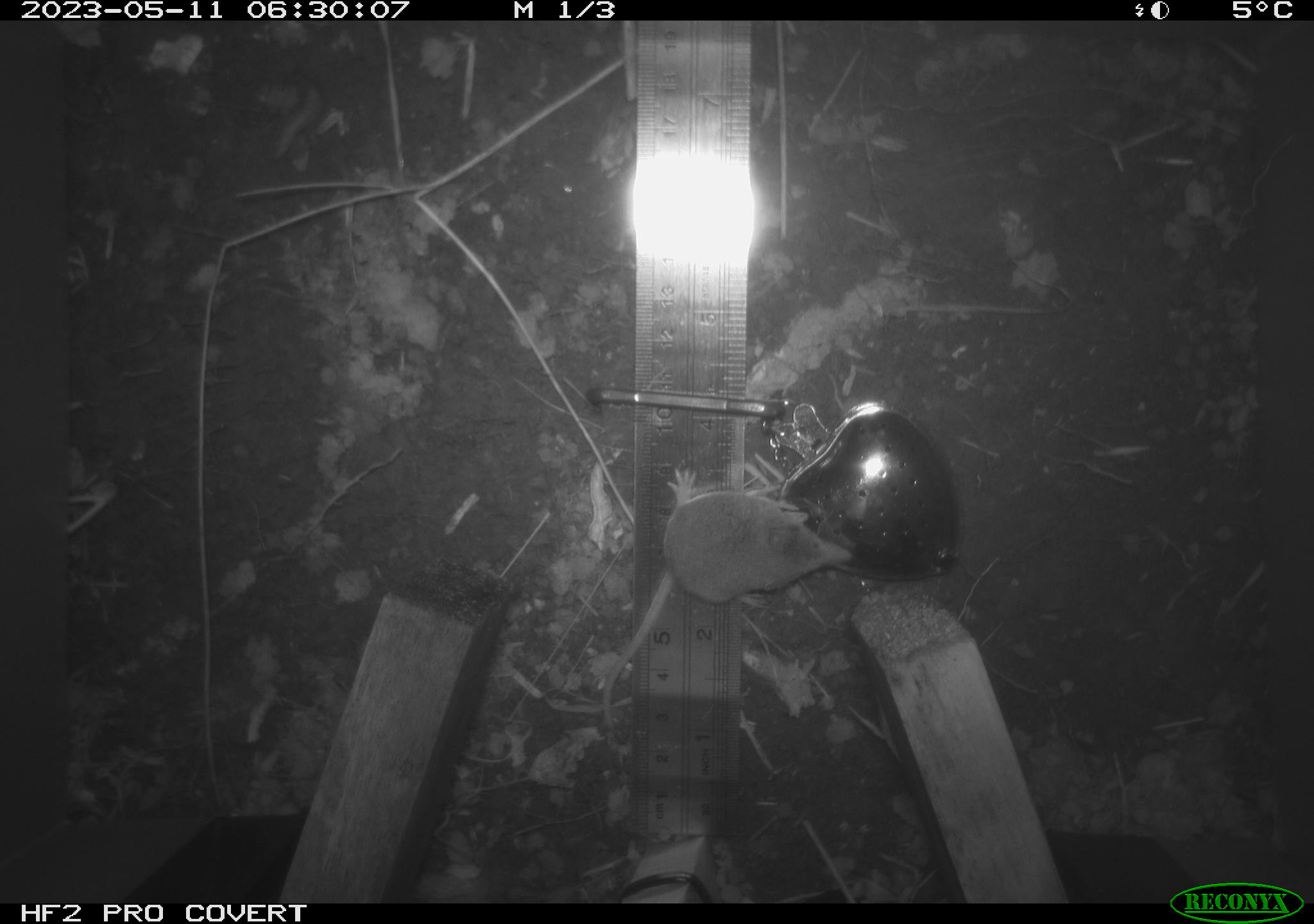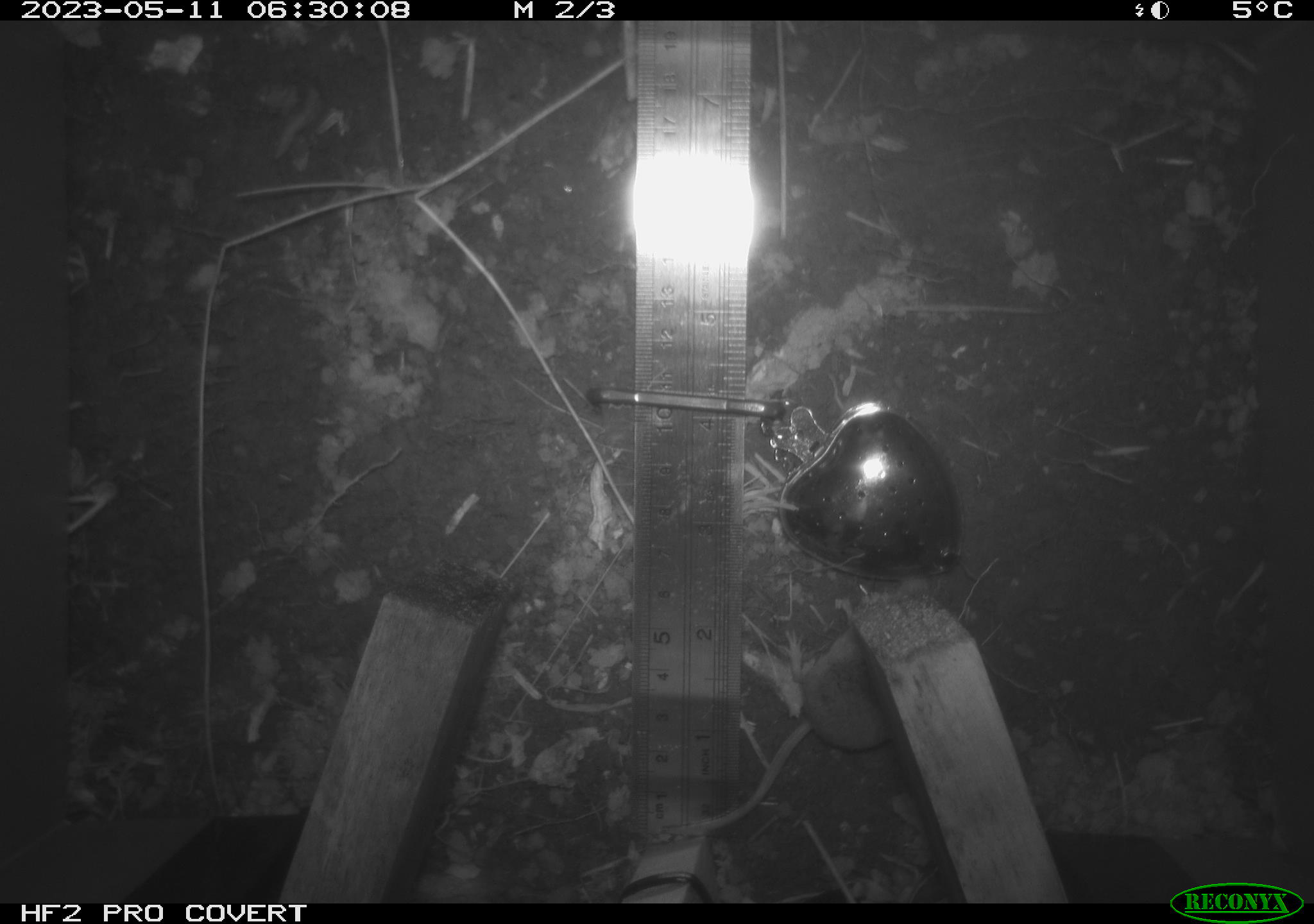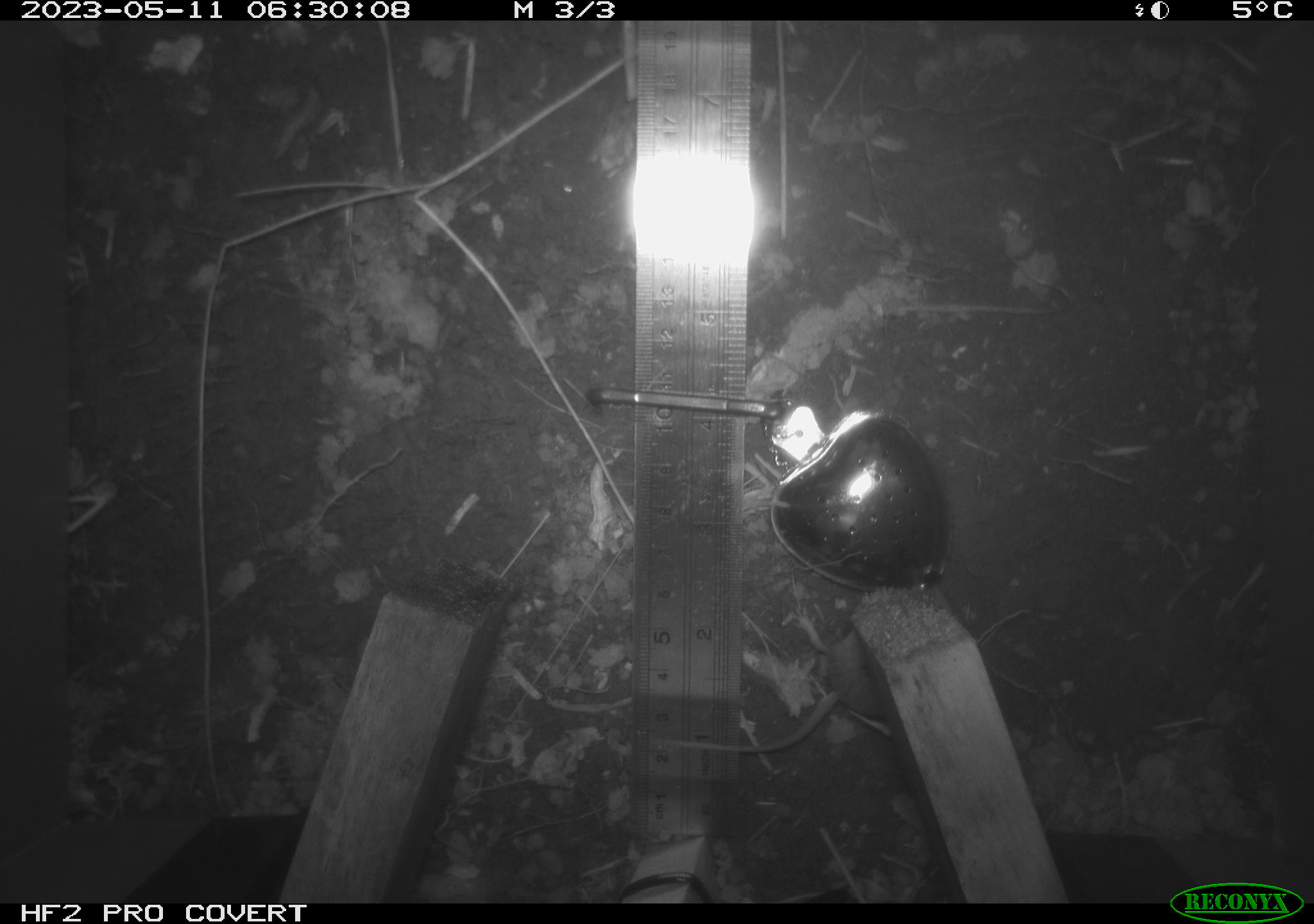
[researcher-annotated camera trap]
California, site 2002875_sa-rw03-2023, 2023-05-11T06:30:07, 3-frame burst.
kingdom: Animalia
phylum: Chordata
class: Mammalia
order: Eulipotyphla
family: Soricidae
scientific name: Soricidae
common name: shrews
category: soricidae family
Soricidae family (shrews) (Soricidae).